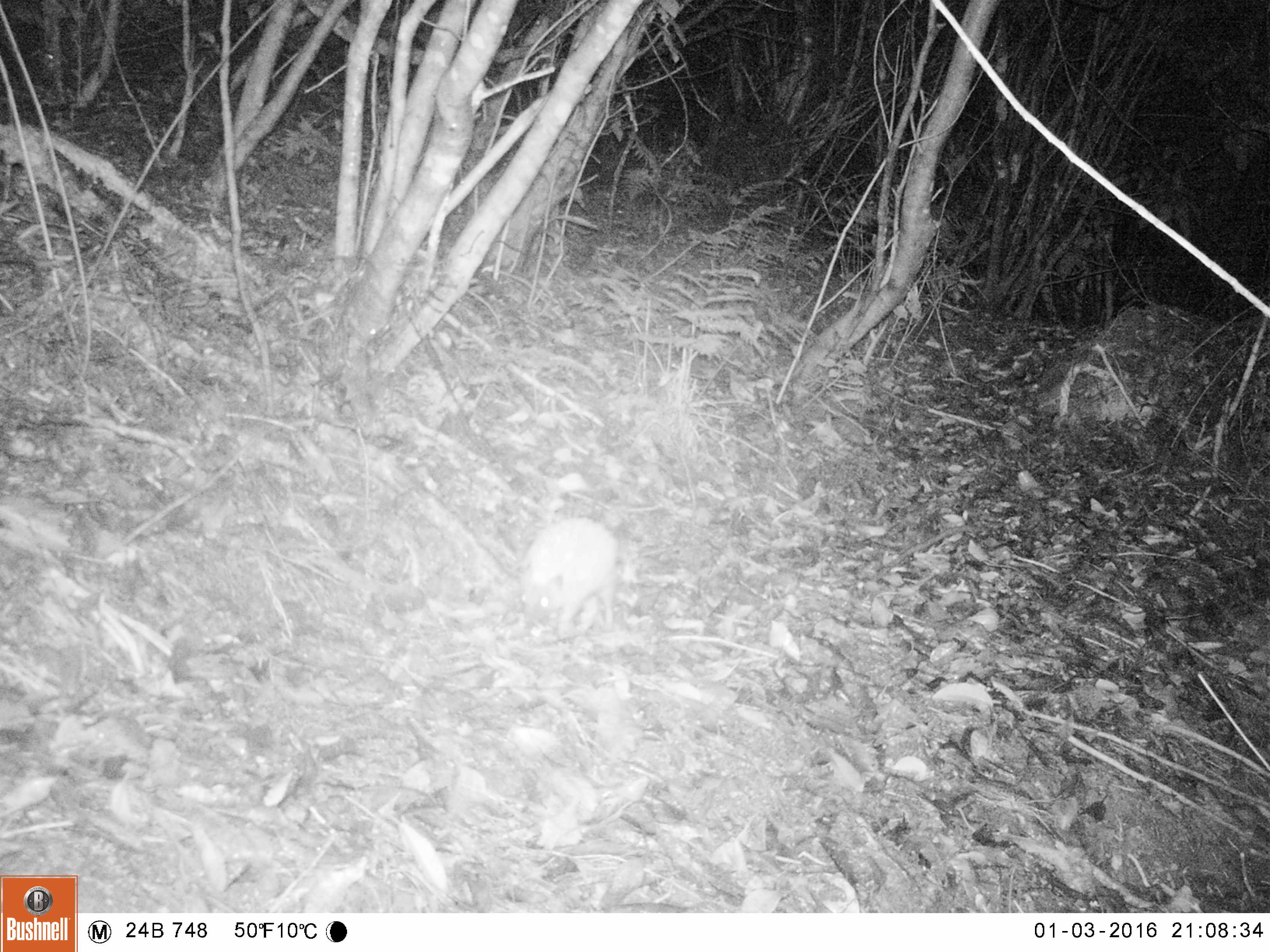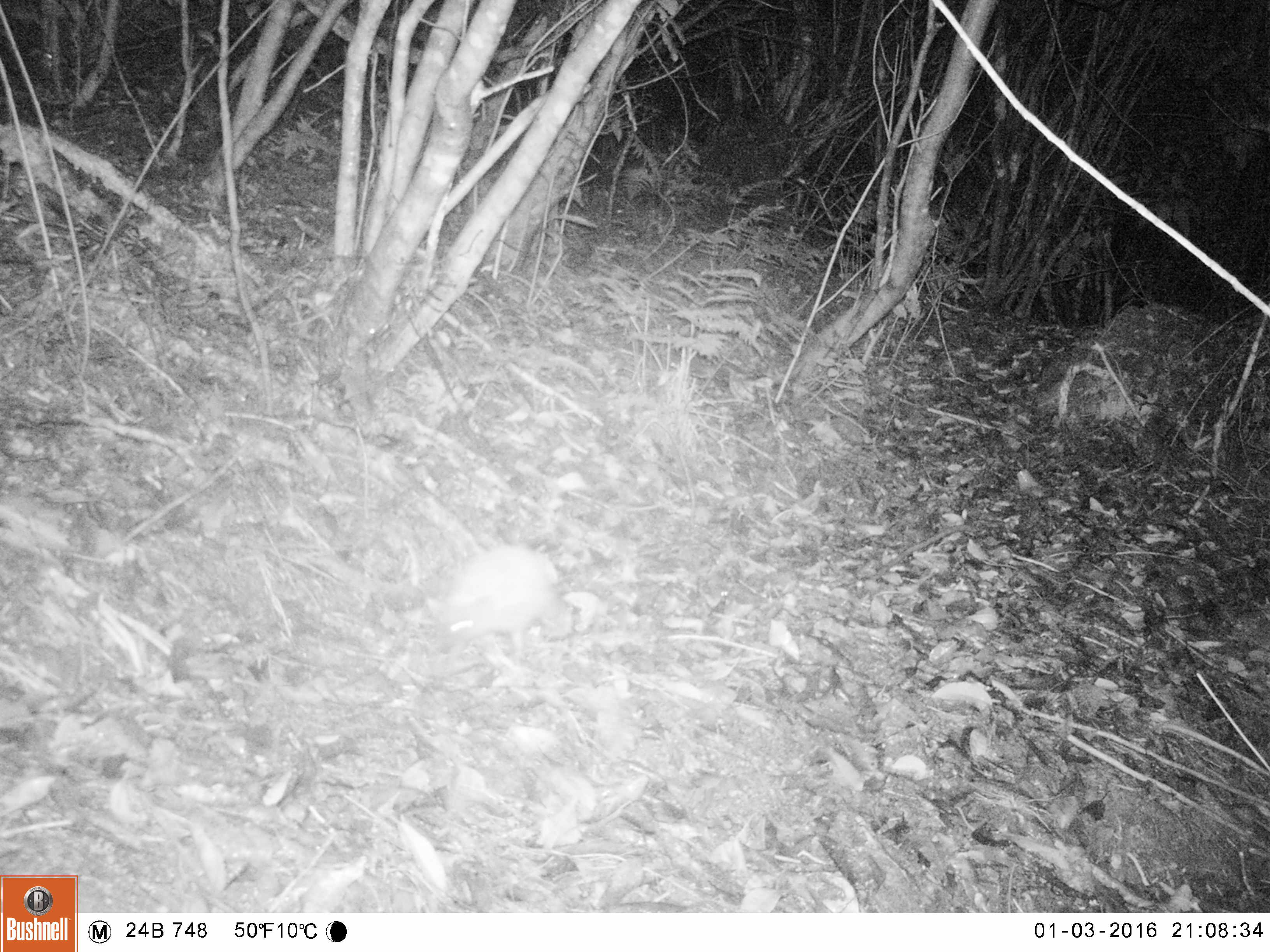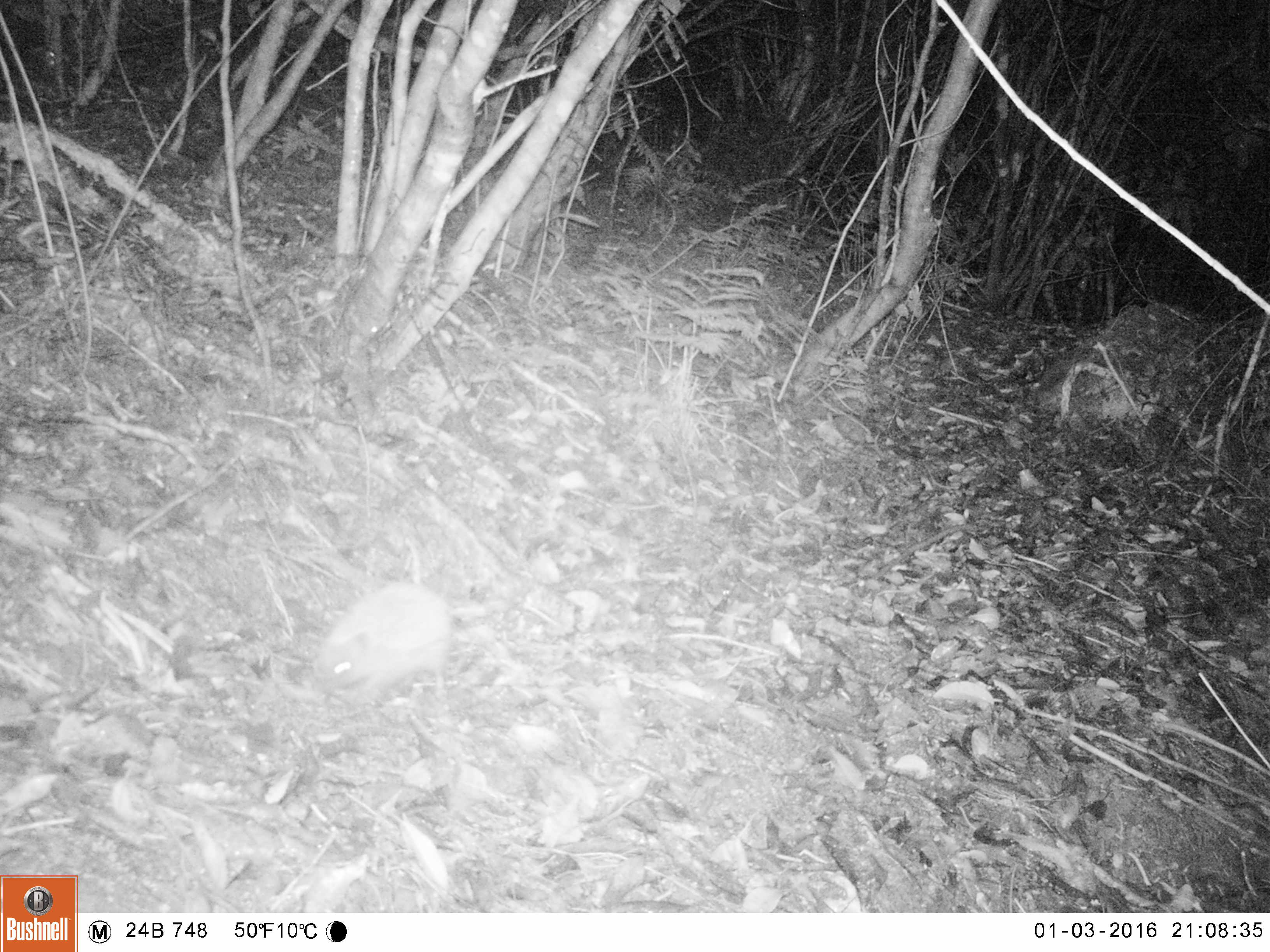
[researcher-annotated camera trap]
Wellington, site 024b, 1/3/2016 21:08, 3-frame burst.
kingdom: Animalia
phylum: Chordata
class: Mammalia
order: Eulipotyphla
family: Erinaceidae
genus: Erinaceus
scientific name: Erinaceus europaeus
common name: hedgehog